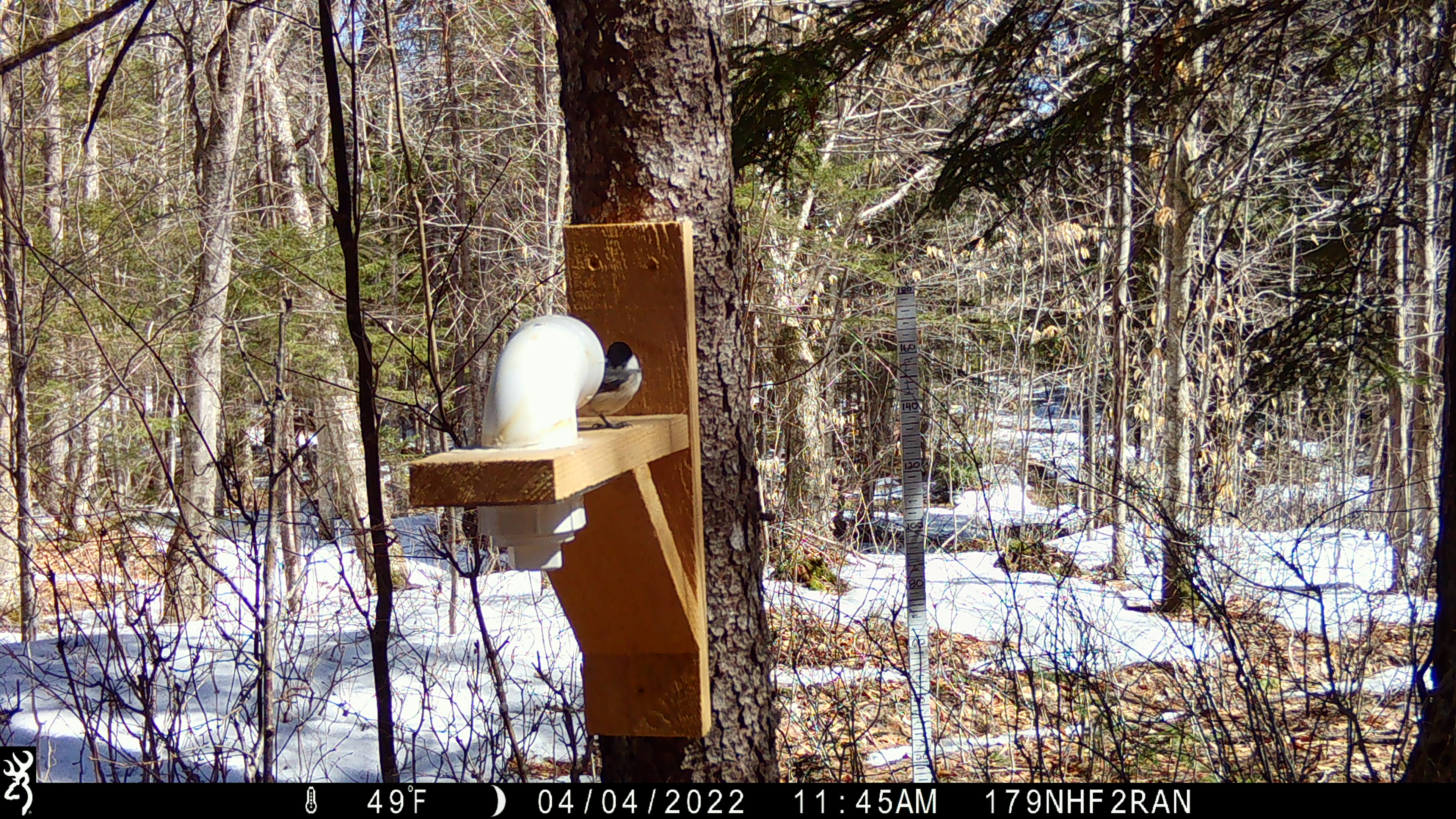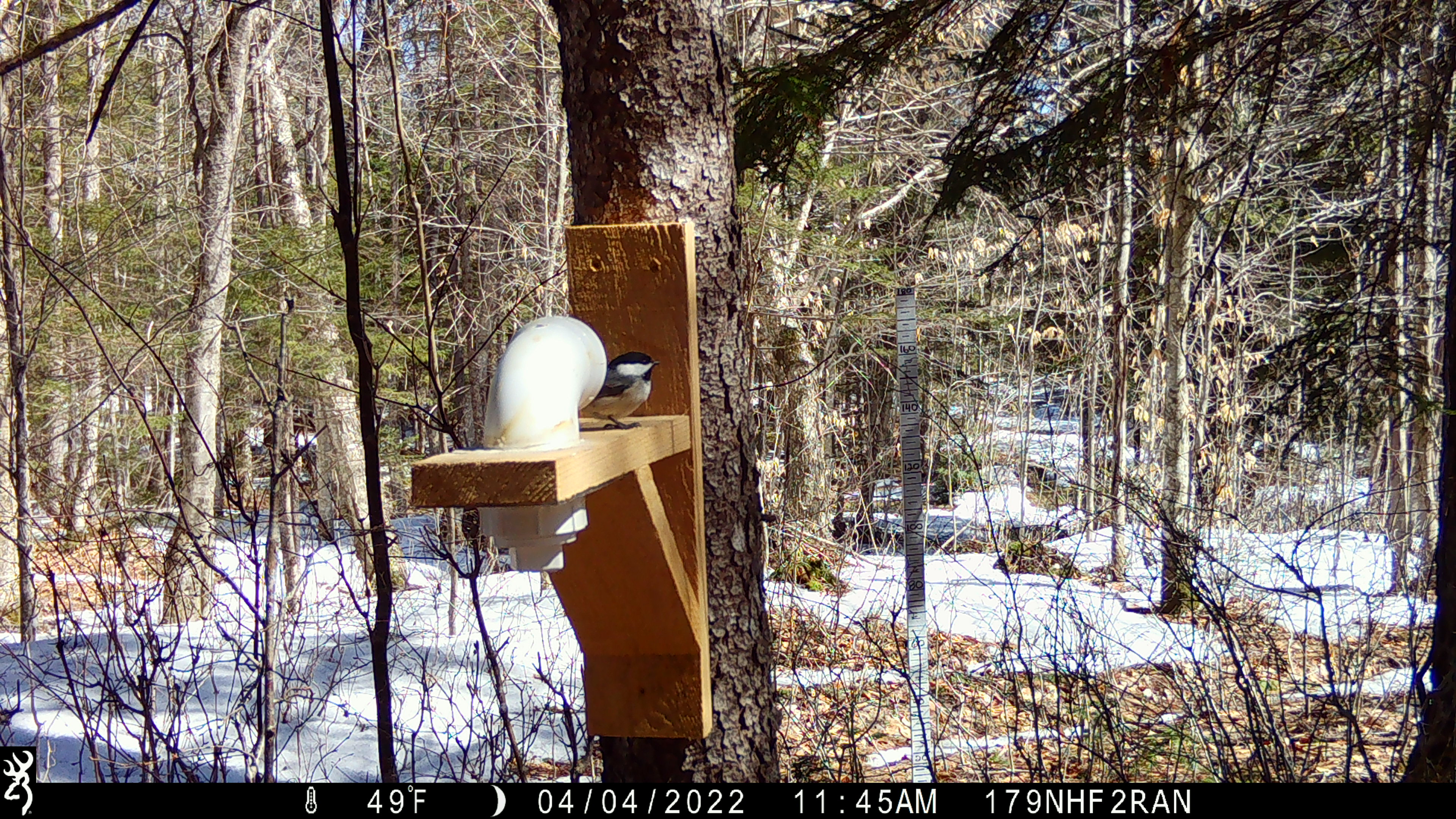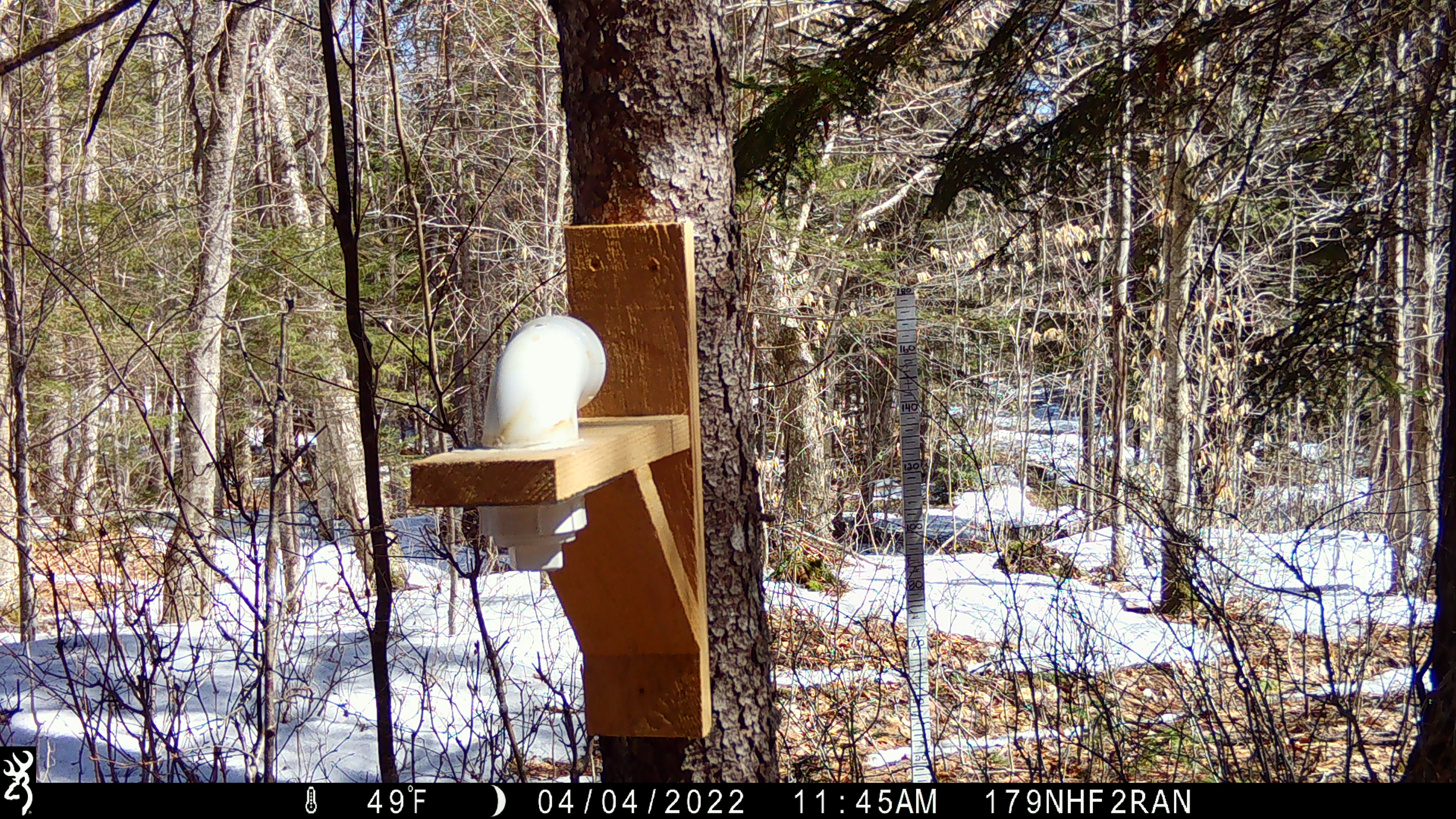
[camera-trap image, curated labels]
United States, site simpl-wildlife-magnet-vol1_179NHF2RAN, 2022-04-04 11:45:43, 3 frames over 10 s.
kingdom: Animalia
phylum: Chordata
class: Aves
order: Passeriformes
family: Paridae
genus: Poecile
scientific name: Poecile atricapillus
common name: black-capped chickadee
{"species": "black-capped chickadee (Poecile atricapillus)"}